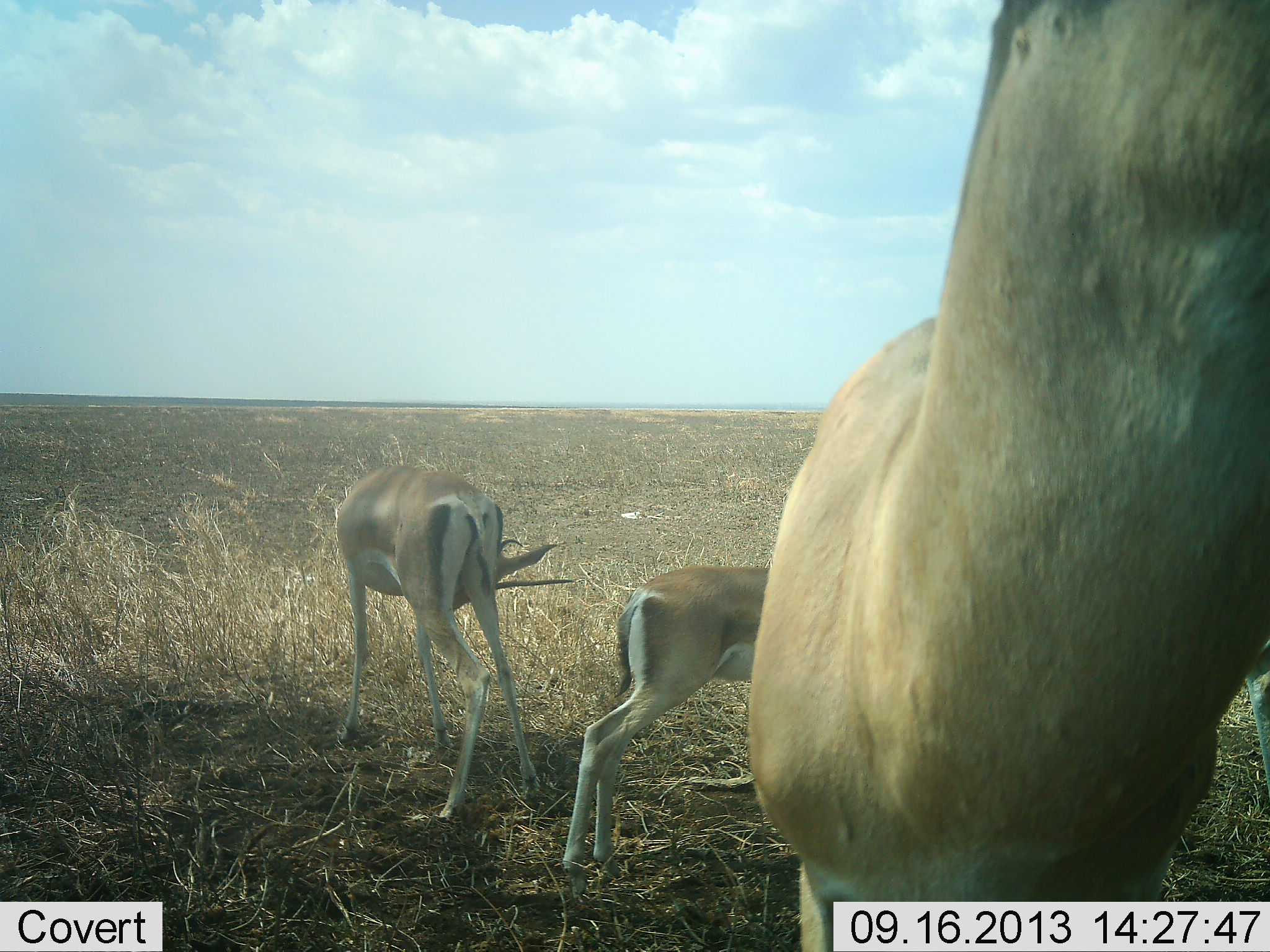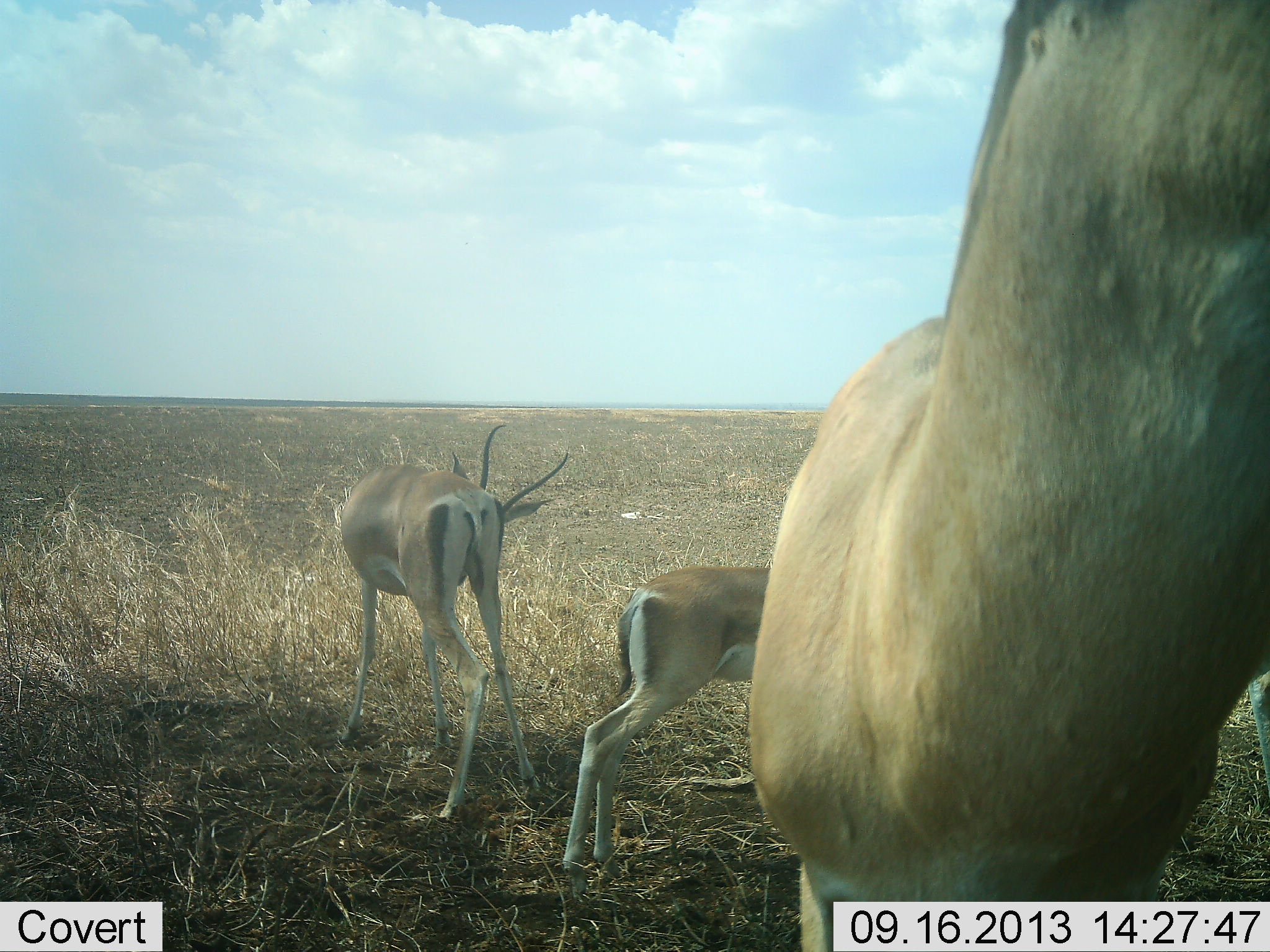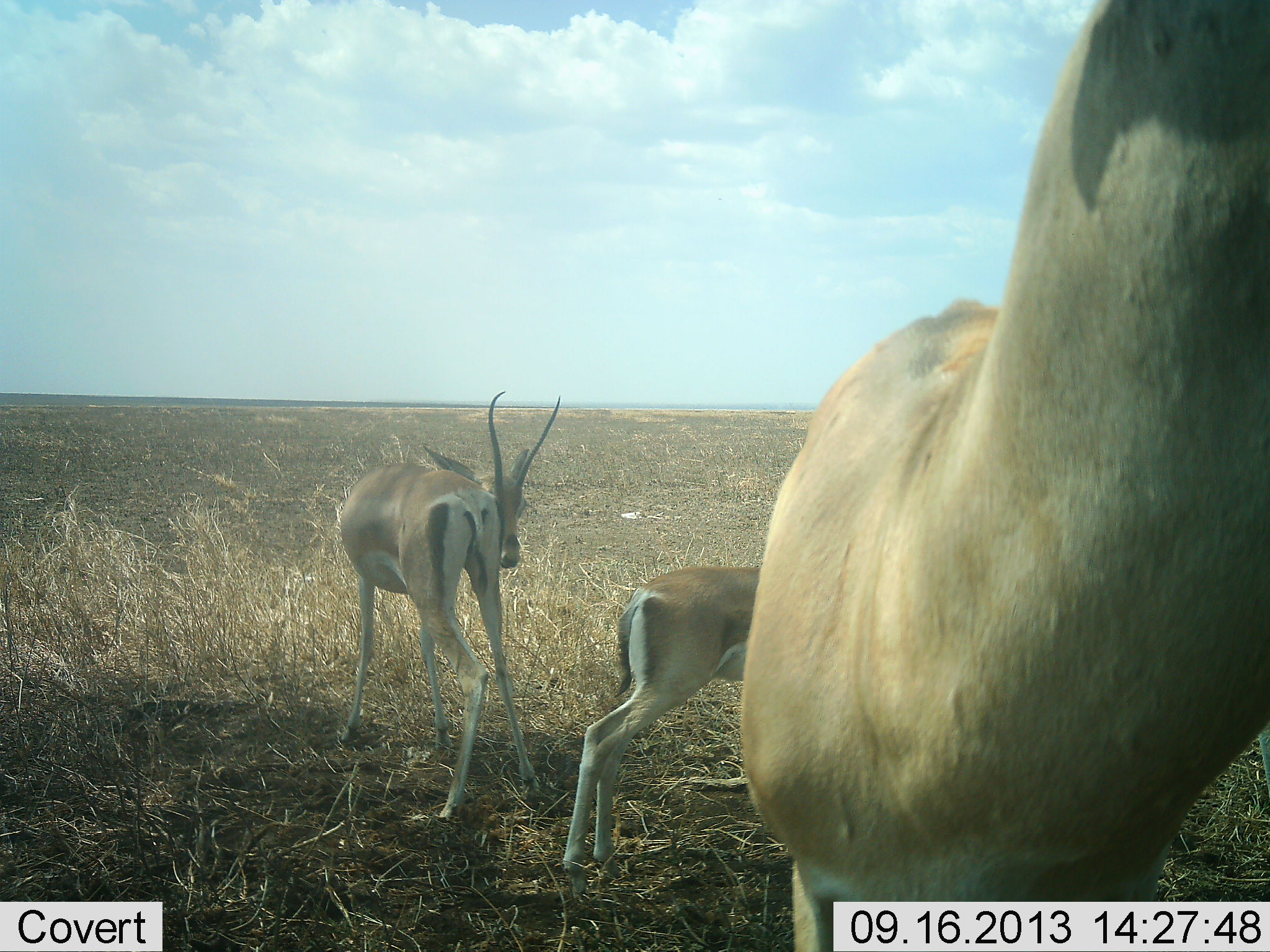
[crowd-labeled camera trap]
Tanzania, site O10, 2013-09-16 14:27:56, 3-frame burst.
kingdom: Animalia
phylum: Chordata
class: Mammalia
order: Artiodactyla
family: Bovidae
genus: Nanger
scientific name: Nanger granti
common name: grant's gazelle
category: gazellegrants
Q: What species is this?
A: Gazellegrants (grant's gazelle) (Nanger granti).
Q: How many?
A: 3.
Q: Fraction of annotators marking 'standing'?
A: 90%.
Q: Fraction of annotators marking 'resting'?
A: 0%.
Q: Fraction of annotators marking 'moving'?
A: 0%.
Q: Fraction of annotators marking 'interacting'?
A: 10%.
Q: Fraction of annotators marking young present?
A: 10%.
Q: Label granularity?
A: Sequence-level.